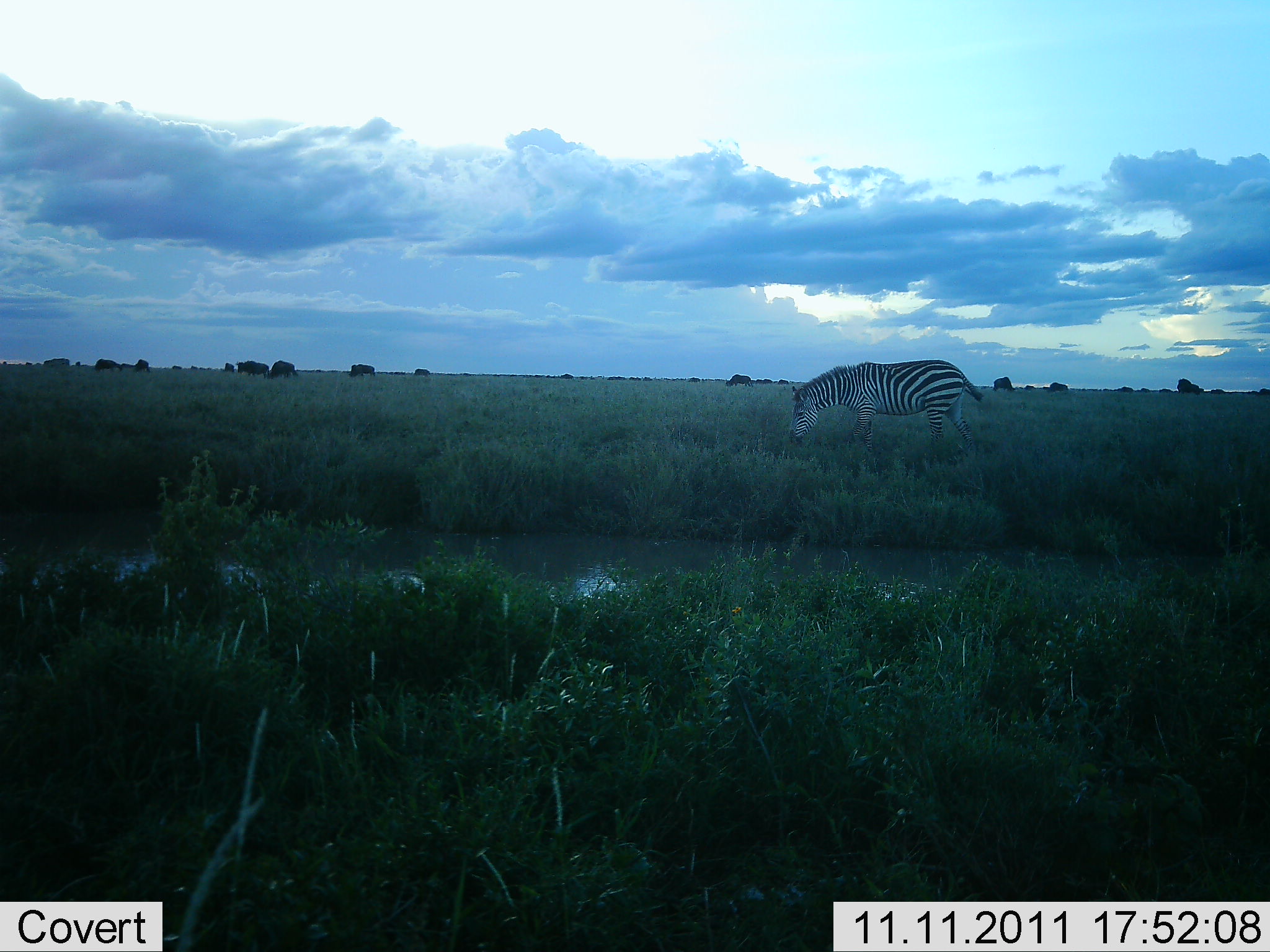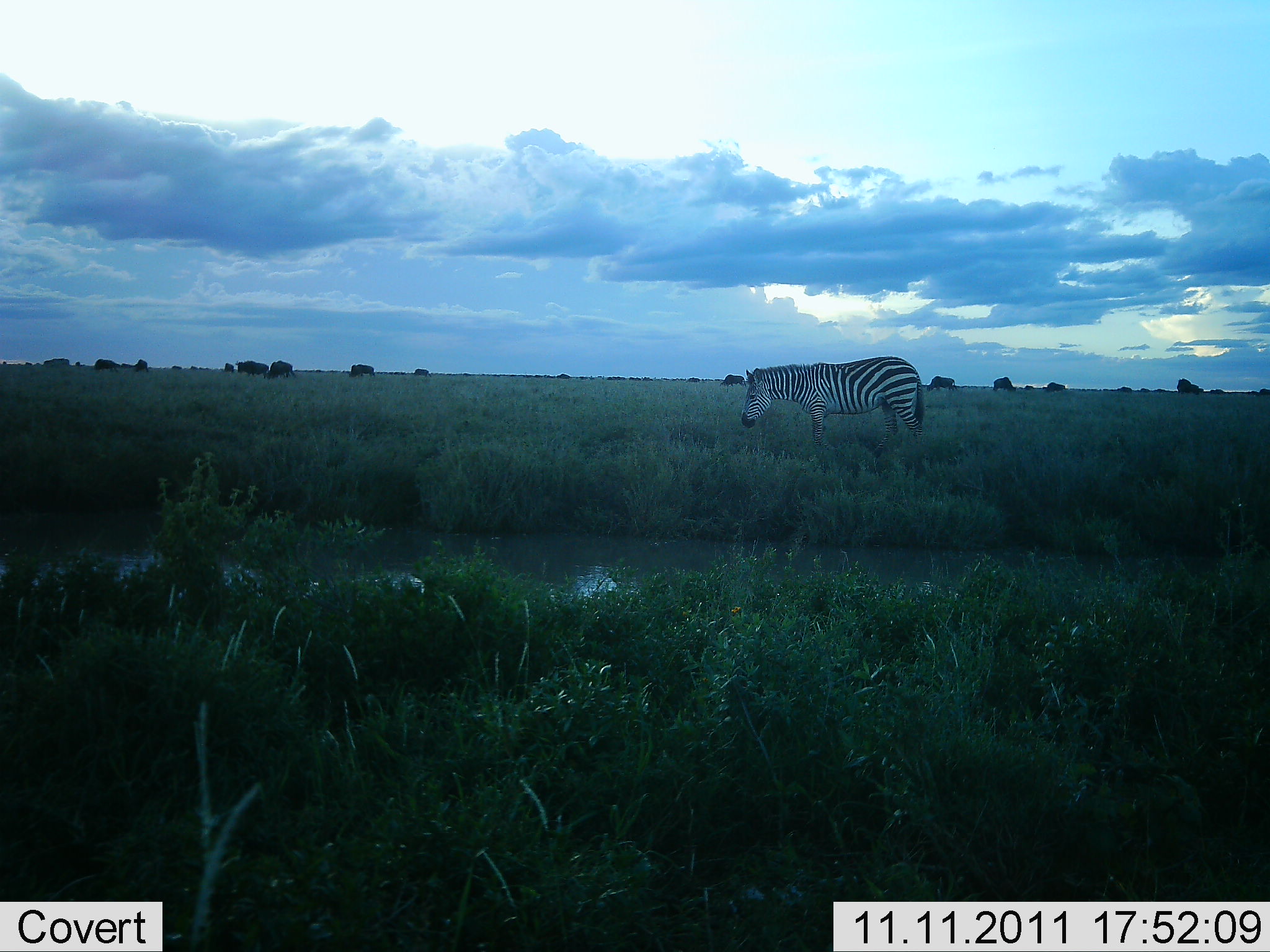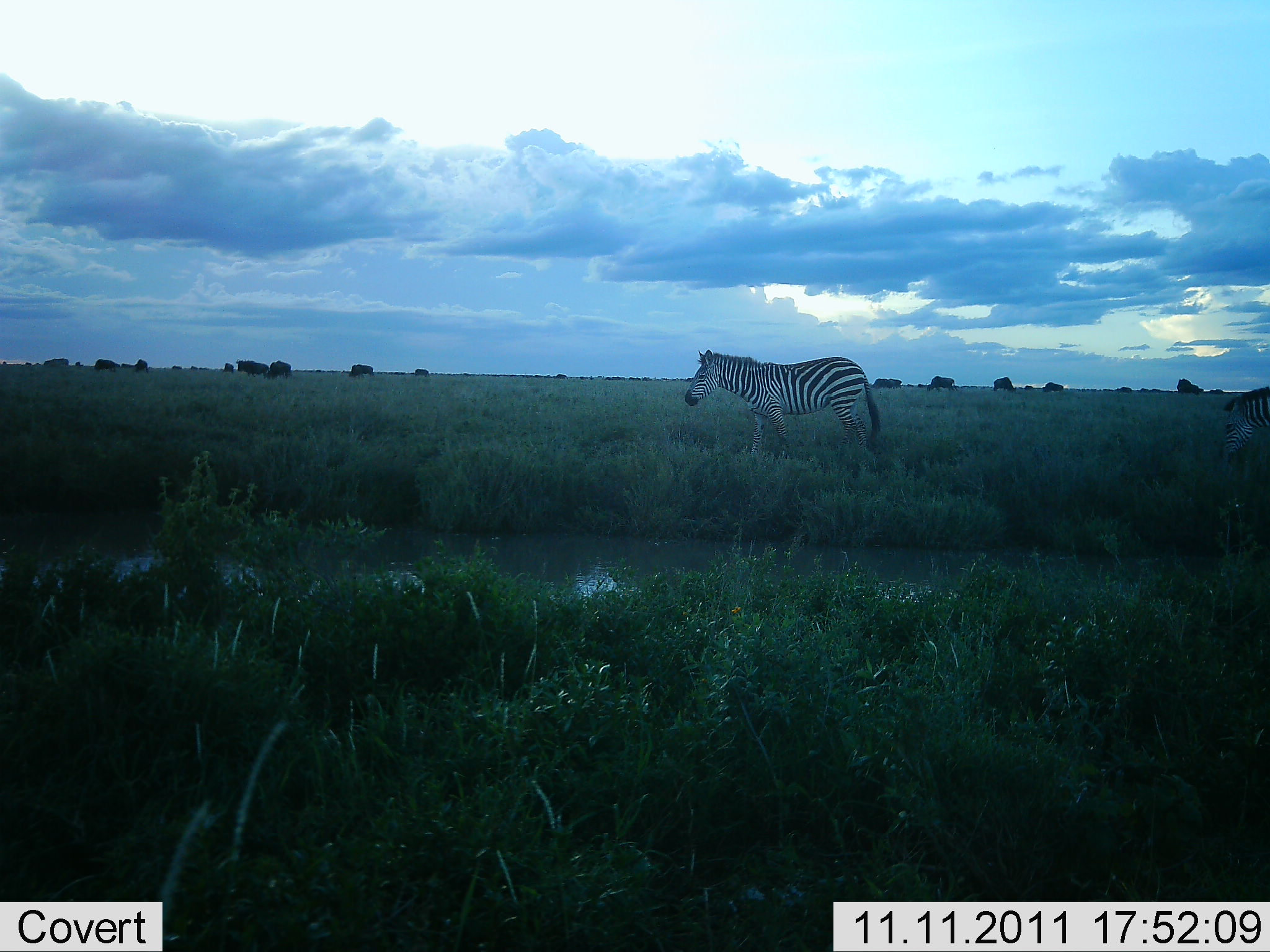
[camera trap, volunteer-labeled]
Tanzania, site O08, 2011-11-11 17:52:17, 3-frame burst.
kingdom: Animalia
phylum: Chordata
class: Mammalia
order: Perissodactyla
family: Equidae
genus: Equus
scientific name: Equus quagga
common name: plains zebra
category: zebra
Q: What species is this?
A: Zebra (plains zebra) (Equus quagga).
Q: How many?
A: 1.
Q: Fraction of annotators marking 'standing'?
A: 13%.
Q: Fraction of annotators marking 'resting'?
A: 0%.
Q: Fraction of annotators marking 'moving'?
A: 47%.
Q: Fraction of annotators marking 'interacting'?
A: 0%.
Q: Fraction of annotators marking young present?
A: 0%.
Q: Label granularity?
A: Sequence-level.